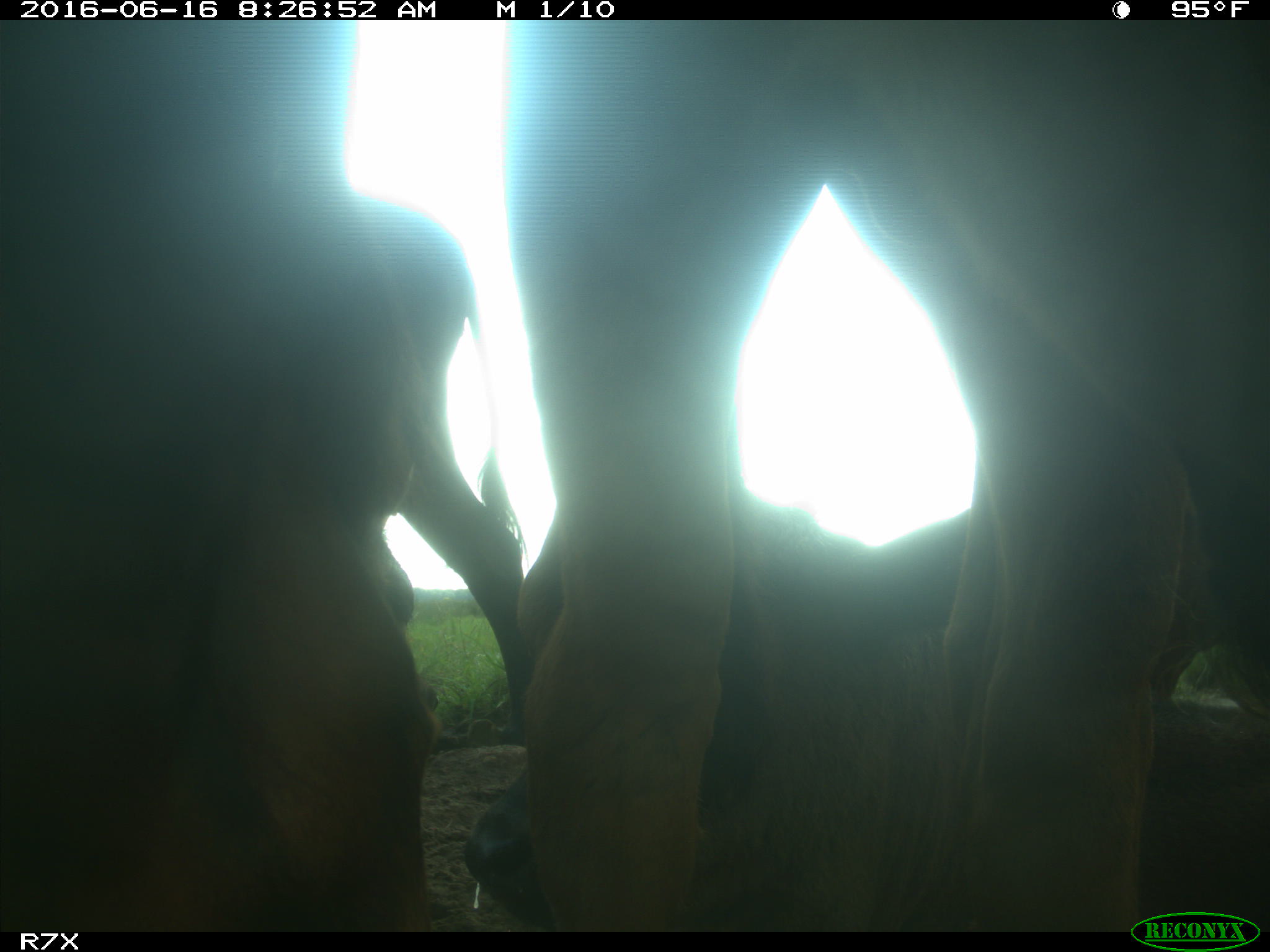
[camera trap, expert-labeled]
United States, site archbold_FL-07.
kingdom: Animalia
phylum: Chordata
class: Mammalia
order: Artiodactyla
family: Bovidae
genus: Bos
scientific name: Bos taurus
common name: domestic cow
Bos taurus (domestic cow).